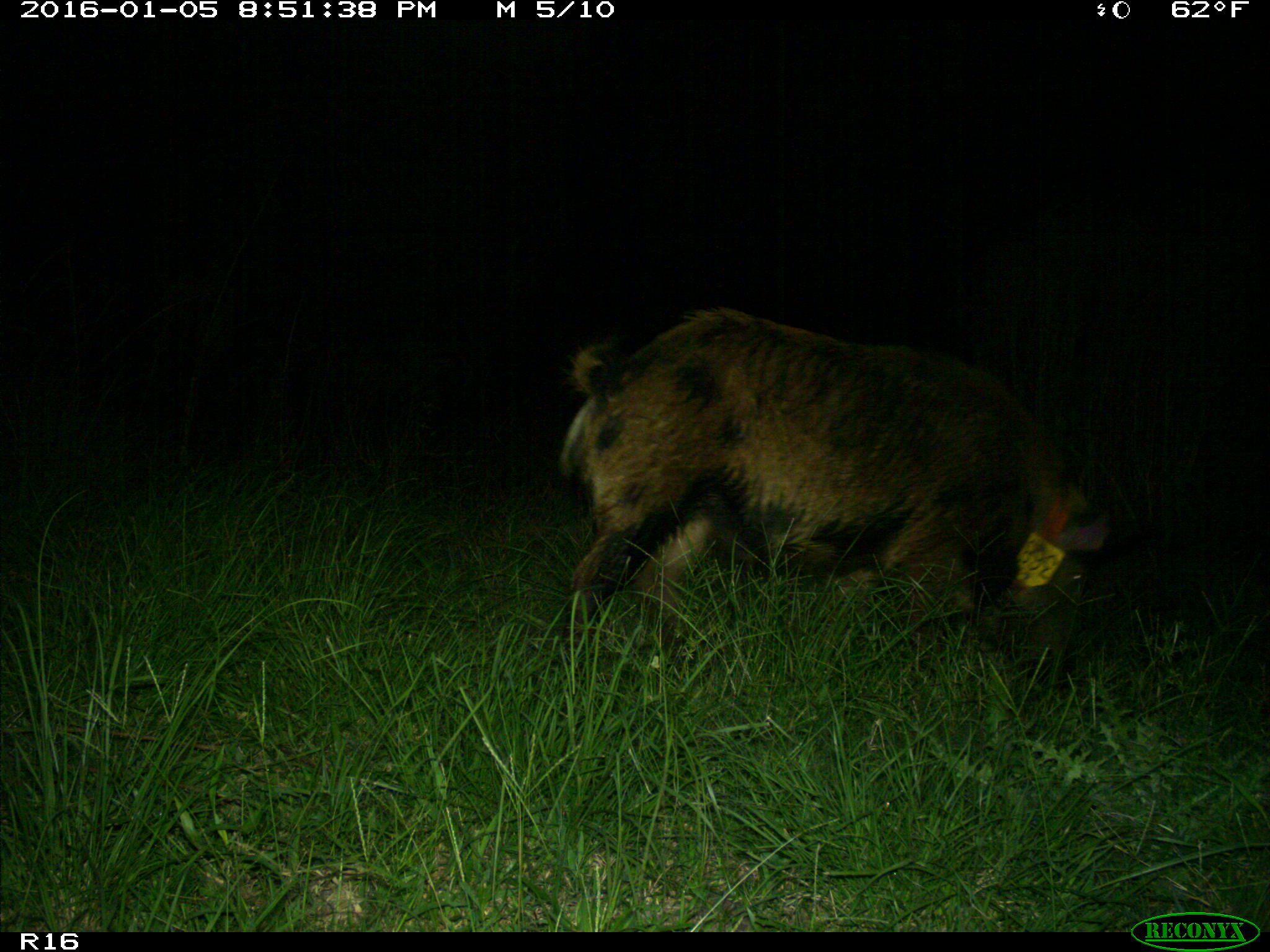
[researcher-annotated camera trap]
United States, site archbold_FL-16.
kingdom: Animalia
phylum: Chordata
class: Mammalia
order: Artiodactyla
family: Suidae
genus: Sus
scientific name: Sus scrofa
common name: wild boar